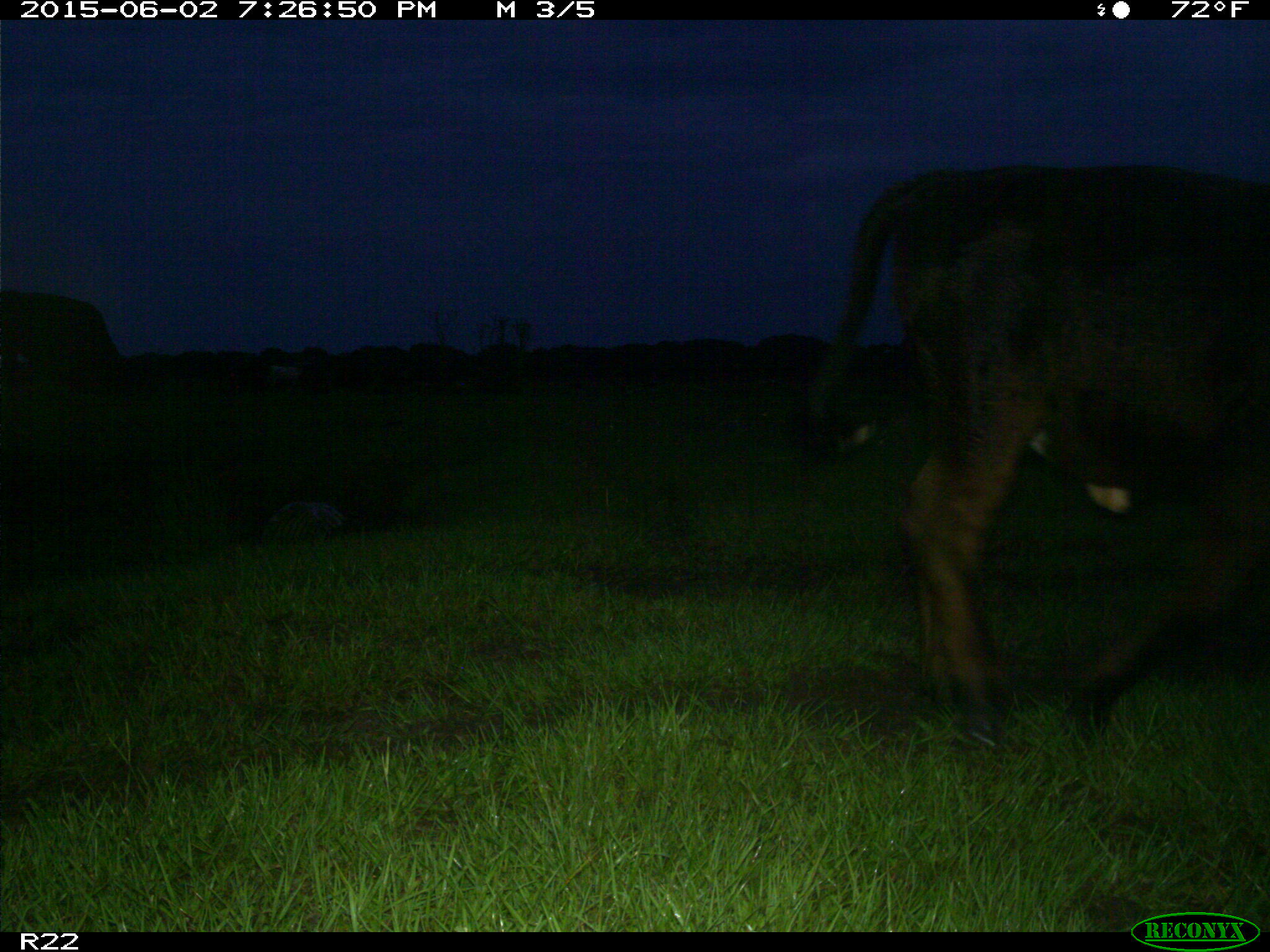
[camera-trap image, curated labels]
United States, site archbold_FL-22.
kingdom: Animalia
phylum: Chordata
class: Mammalia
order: Artiodactyla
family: Bovidae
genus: Bos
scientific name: Bos taurus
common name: domestic cow